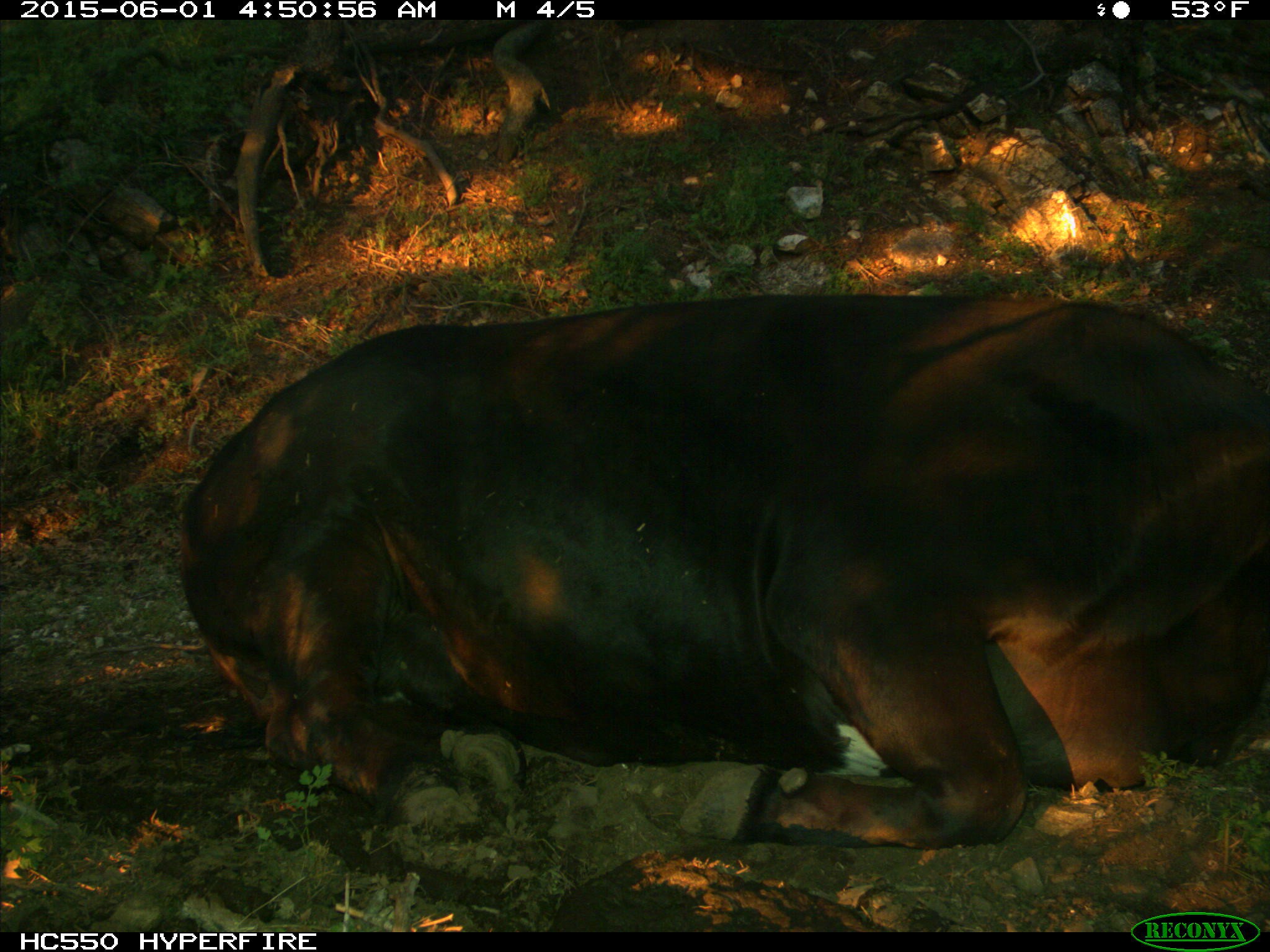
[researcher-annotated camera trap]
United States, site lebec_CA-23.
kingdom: Animalia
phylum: Chordata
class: Mammalia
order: Artiodactyla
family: Bovidae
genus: Bos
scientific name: Bos taurus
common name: domestic cow